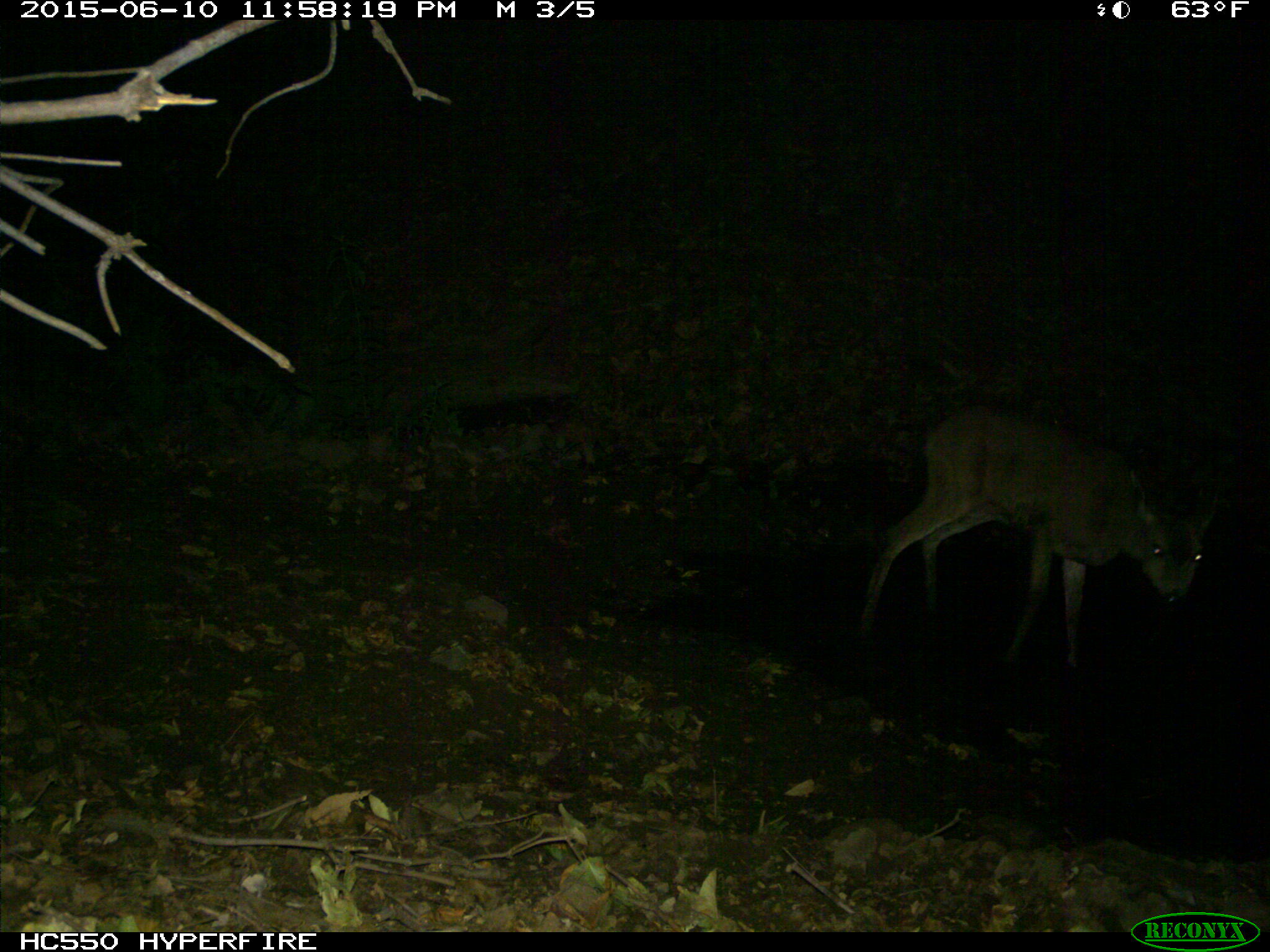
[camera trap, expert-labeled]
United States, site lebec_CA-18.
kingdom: Animalia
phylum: Chordata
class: Mammalia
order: Artiodactyla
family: Cervidae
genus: Odocoileus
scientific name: Odocoileus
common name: deer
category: unidentified deer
Unidentified deer (deer) (Odocoileus).